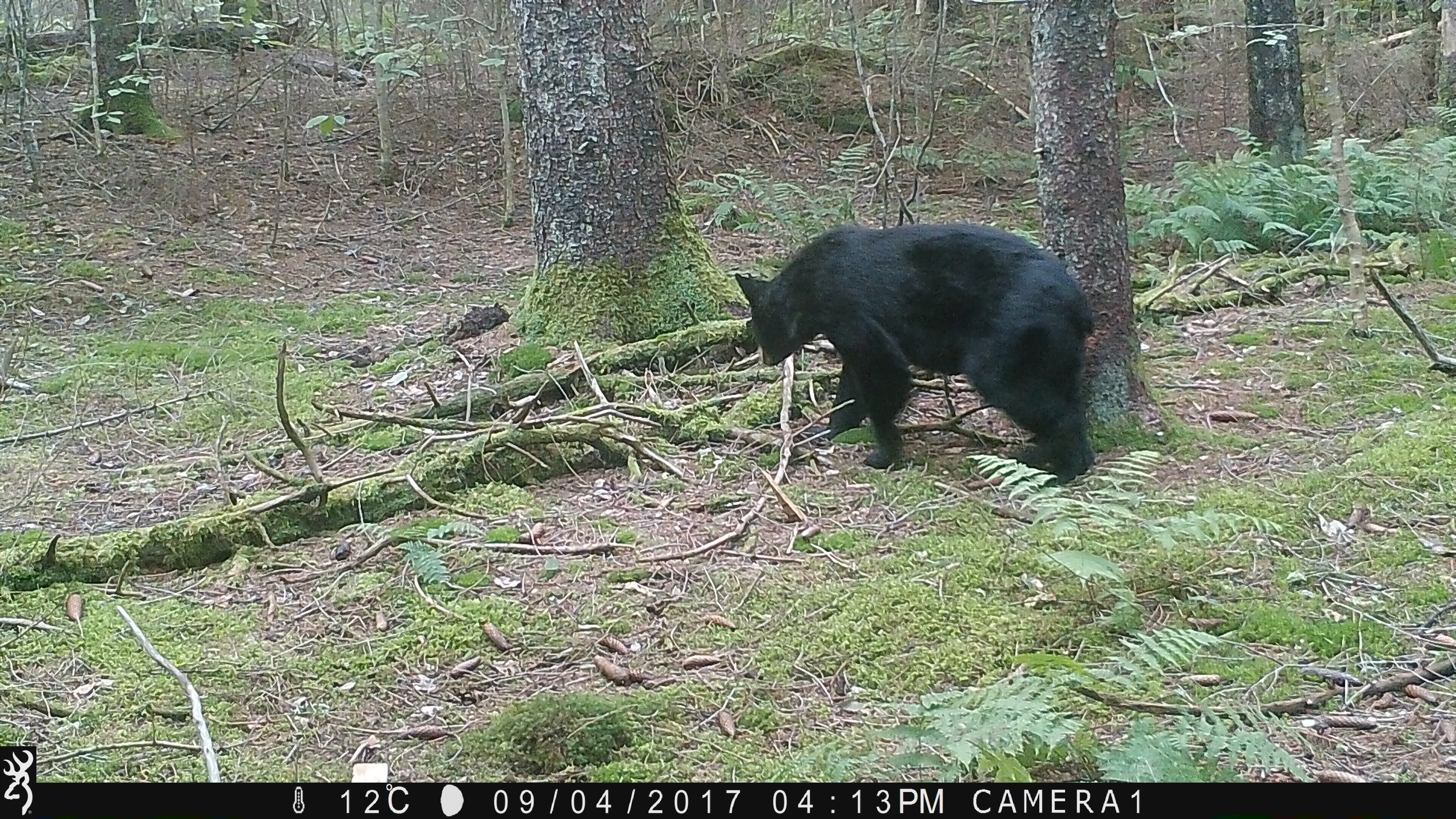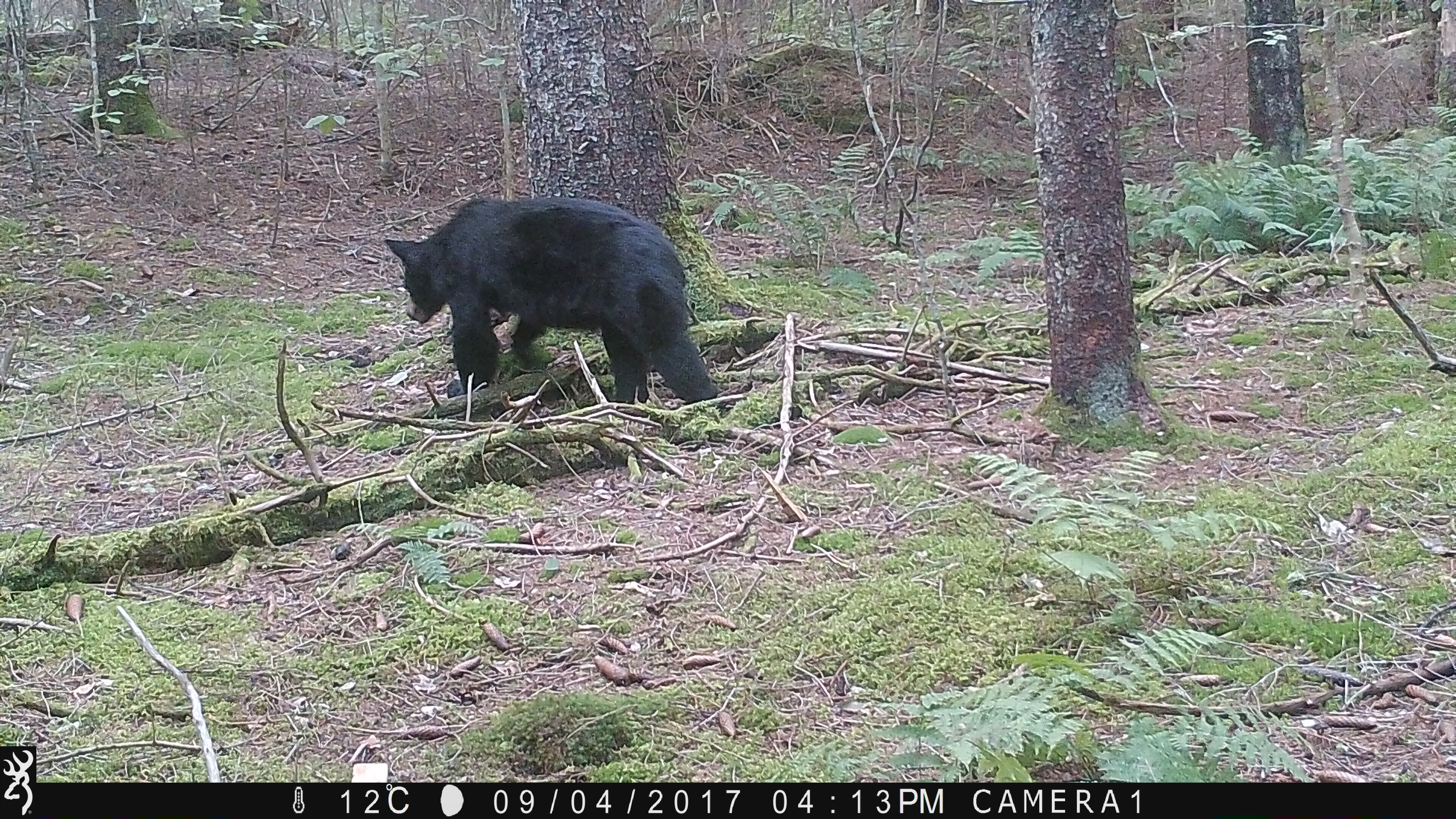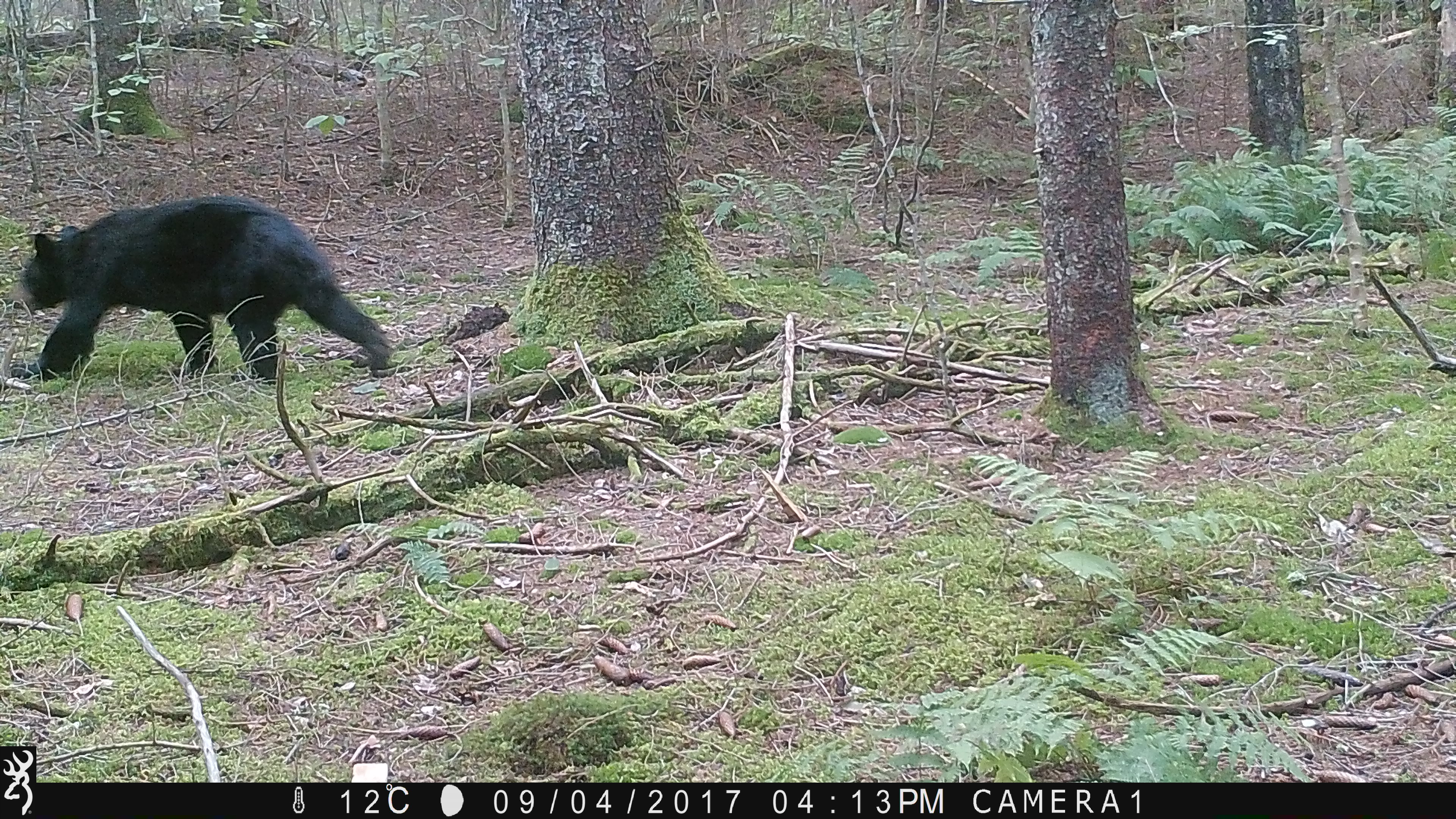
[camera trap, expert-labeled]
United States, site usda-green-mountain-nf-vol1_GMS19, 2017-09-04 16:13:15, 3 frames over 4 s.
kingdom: Animalia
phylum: Chordata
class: Mammalia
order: Carnivora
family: Ursidae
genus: Ursus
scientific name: Ursus americanus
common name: black bear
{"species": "black bear (Ursus americanus)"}